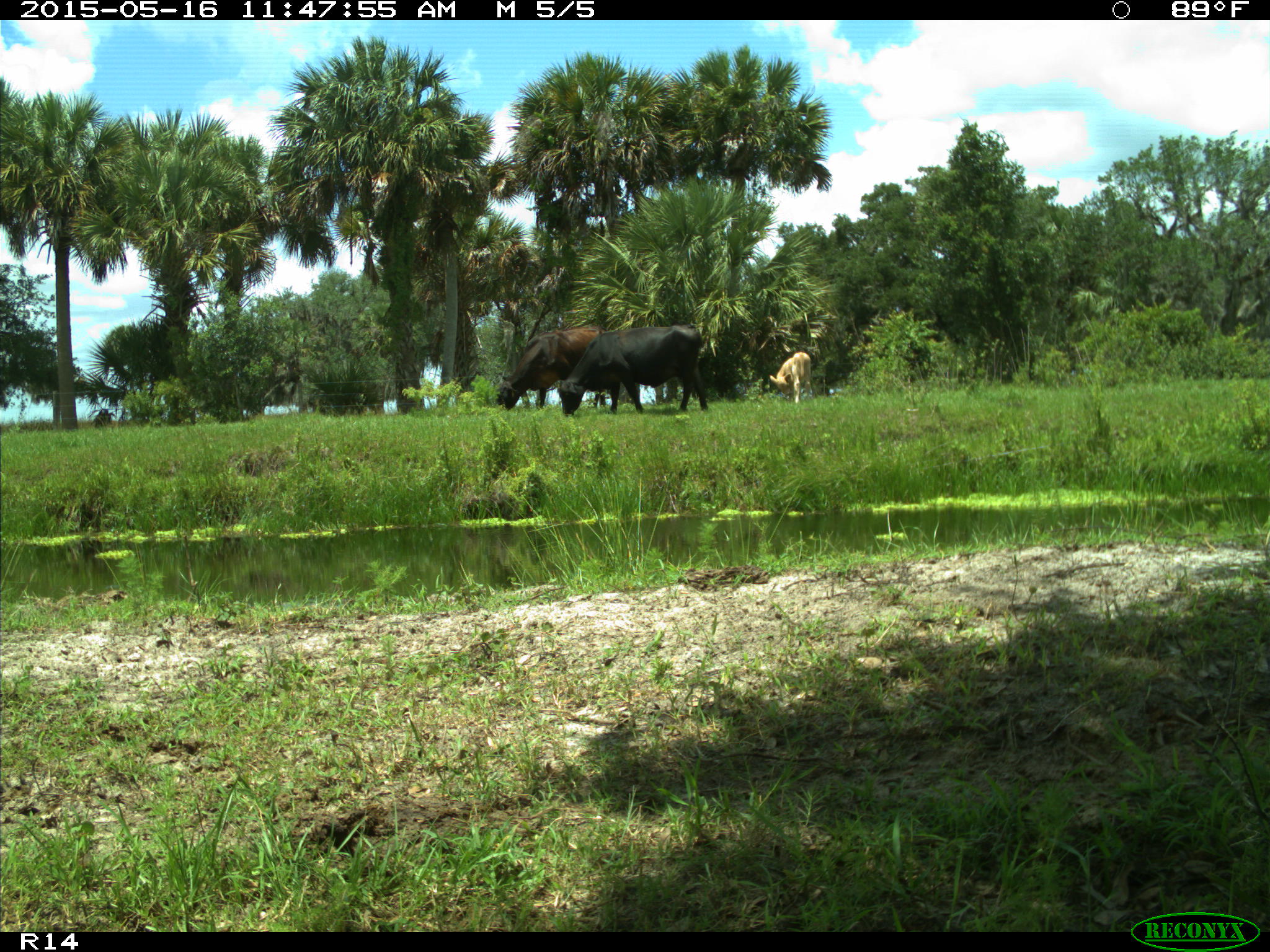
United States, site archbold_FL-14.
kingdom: Animalia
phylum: Chordata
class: Mammalia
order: Artiodactyla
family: Bovidae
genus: Bos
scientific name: Bos taurus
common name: domestic cow